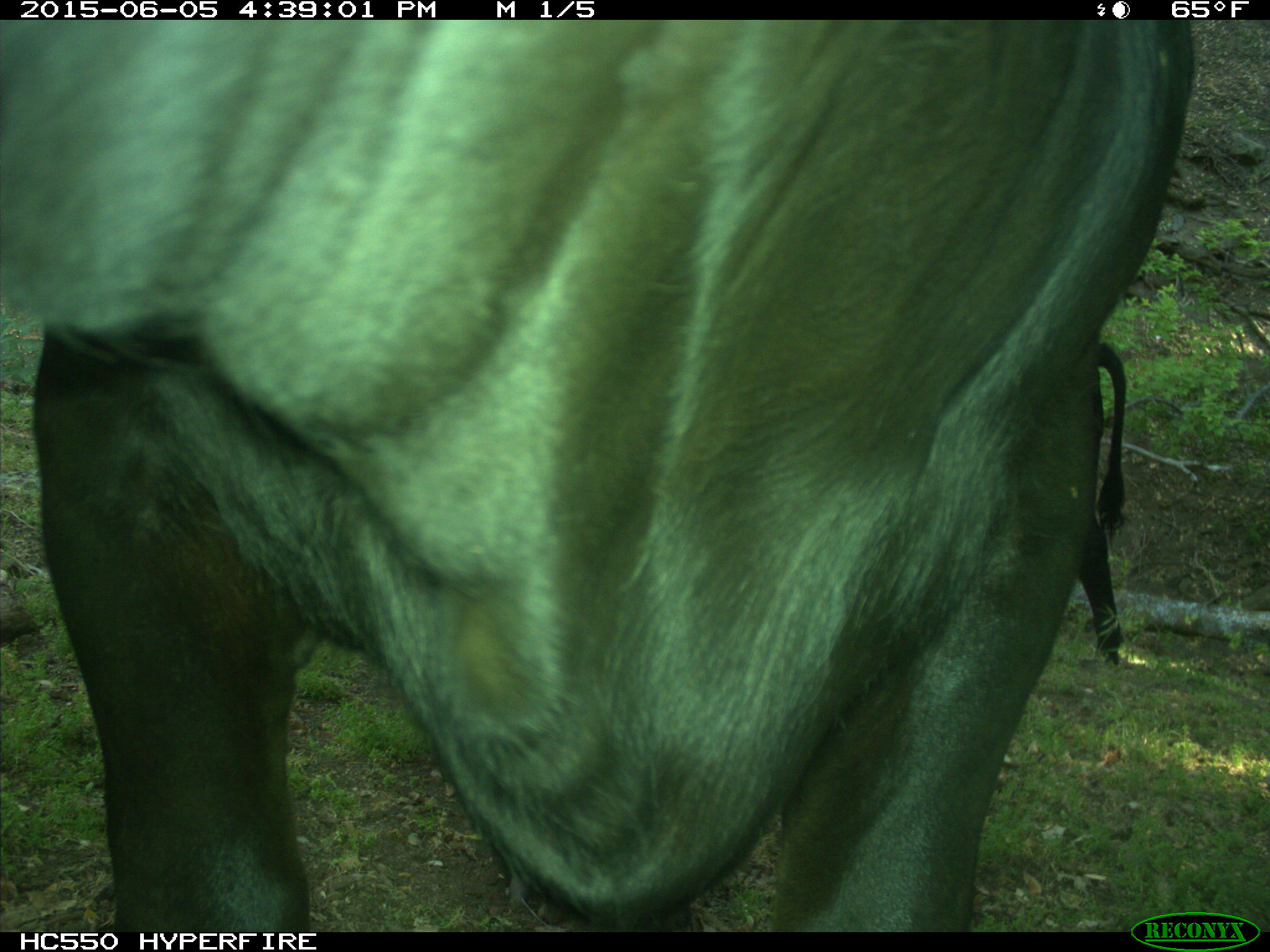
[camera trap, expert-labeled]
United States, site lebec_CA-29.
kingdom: Animalia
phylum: Chordata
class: Mammalia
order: Artiodactyla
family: Bovidae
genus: Bos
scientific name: Bos taurus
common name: domestic cow